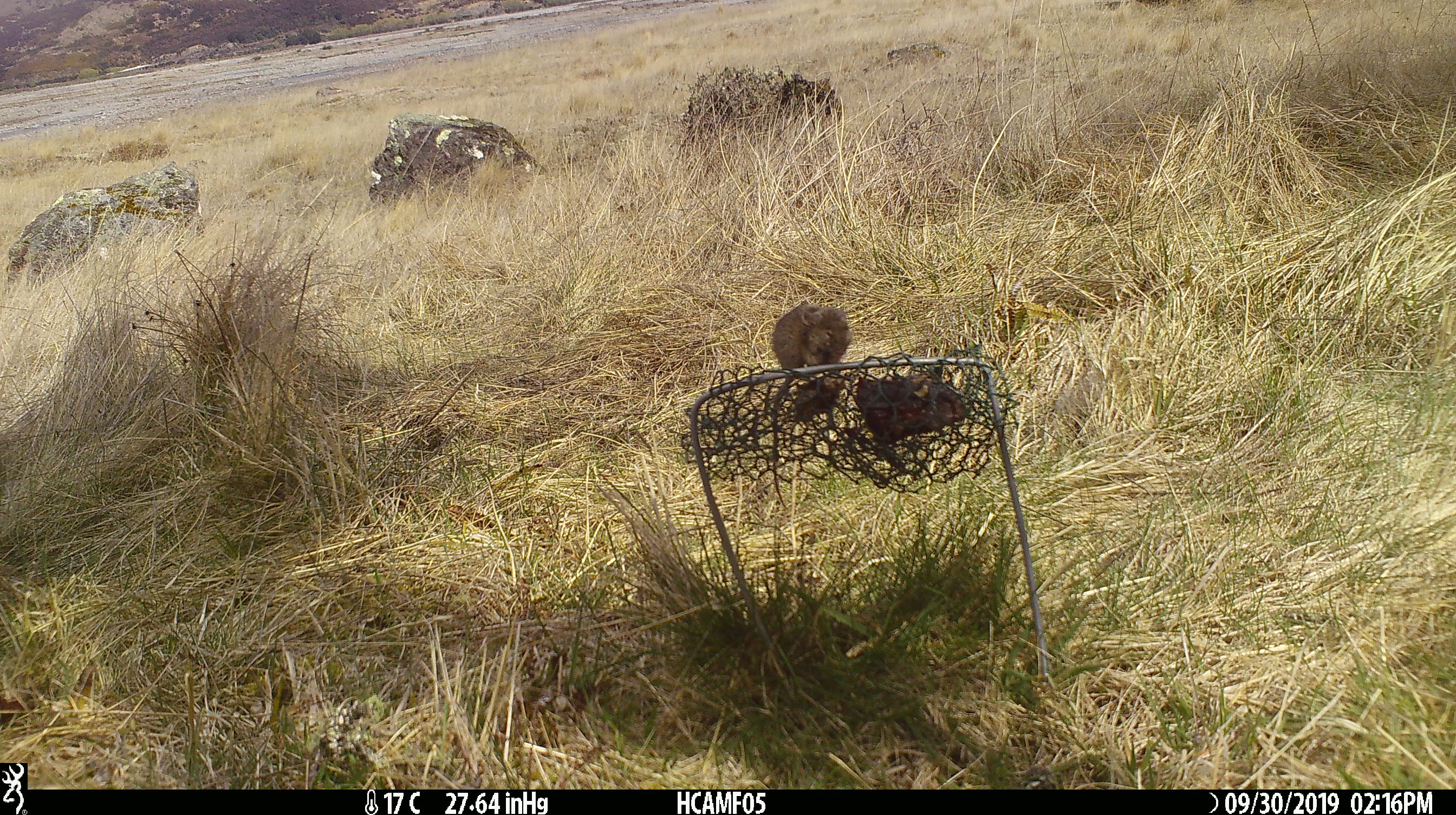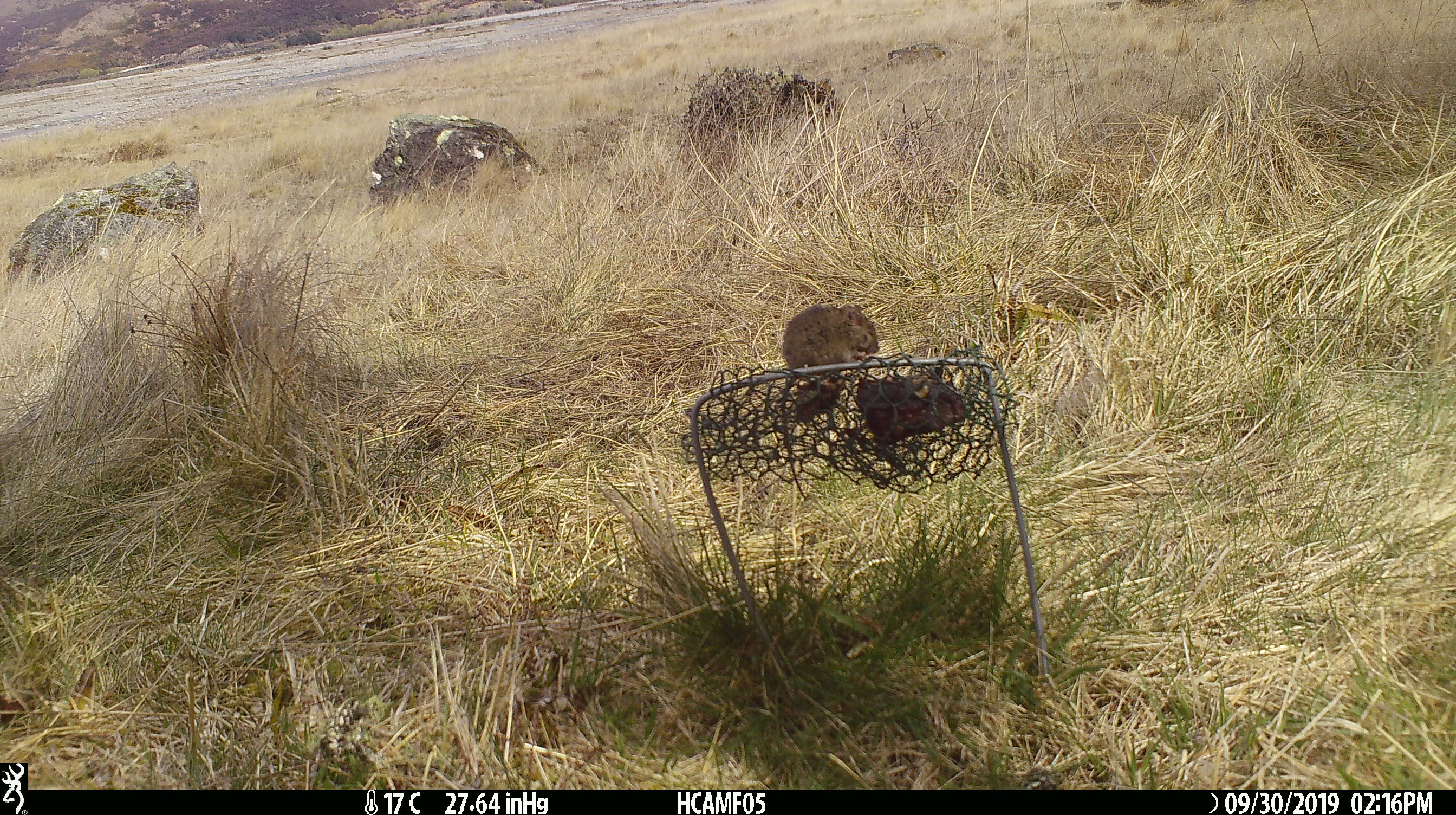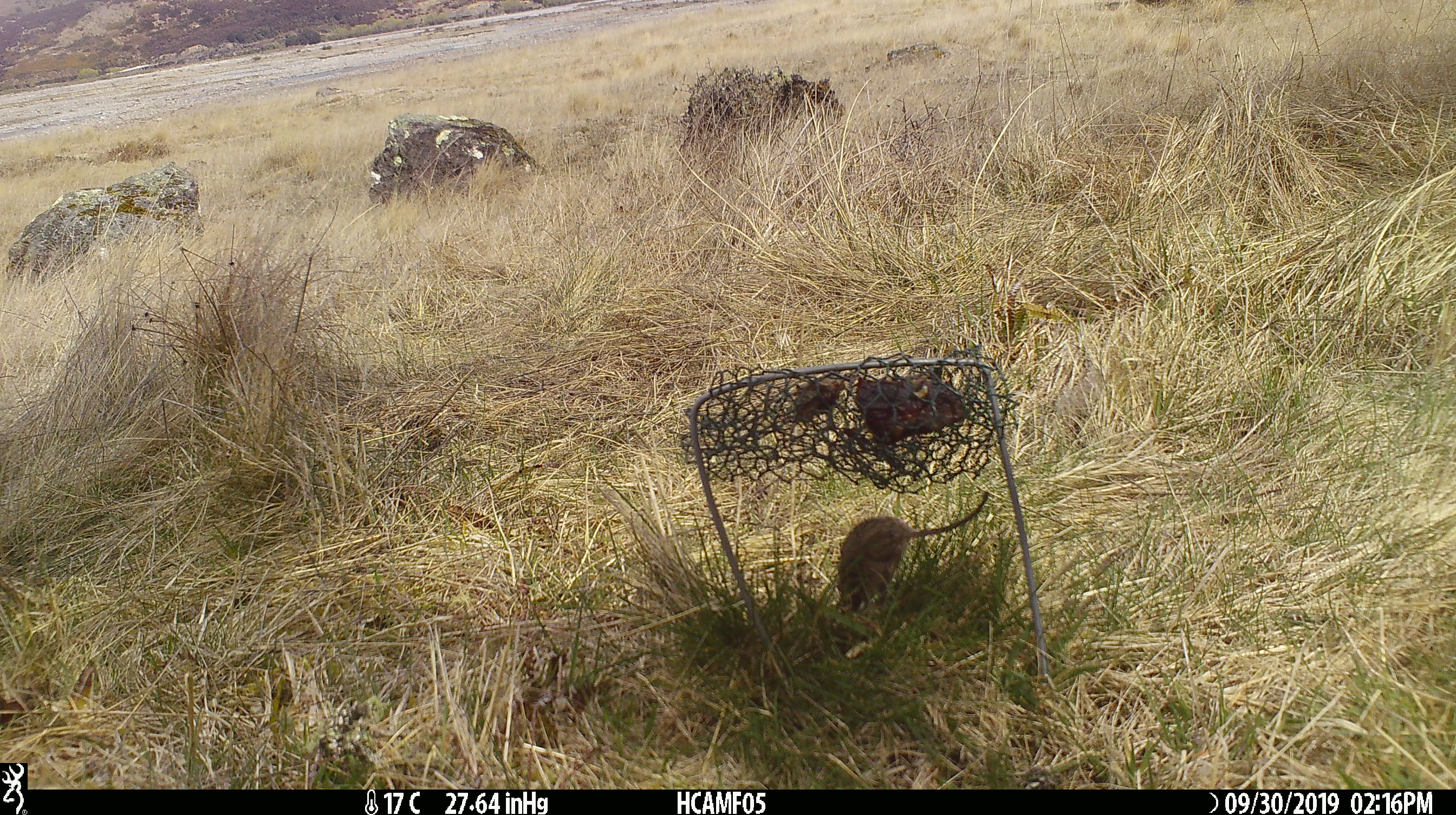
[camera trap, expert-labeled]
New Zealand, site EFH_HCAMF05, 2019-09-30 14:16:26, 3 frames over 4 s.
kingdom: Animalia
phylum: Chordata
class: Mammalia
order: Rodentia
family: Muridae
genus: Mus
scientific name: Mus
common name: mouse